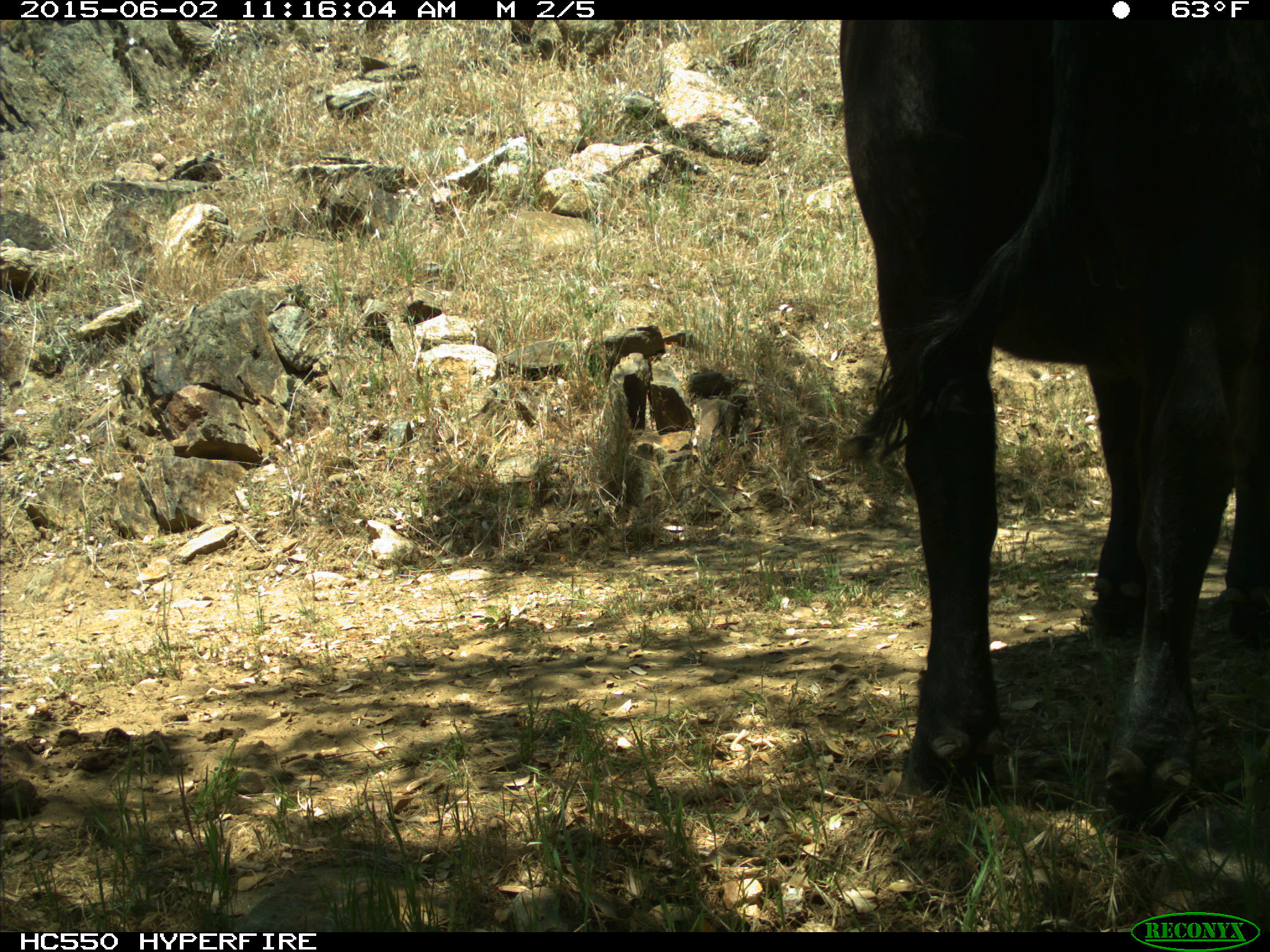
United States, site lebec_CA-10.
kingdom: Animalia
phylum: Chordata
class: Mammalia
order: Artiodactyla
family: Bovidae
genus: Bos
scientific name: Bos taurus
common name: domestic cow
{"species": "Bos taurus (domestic cow)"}